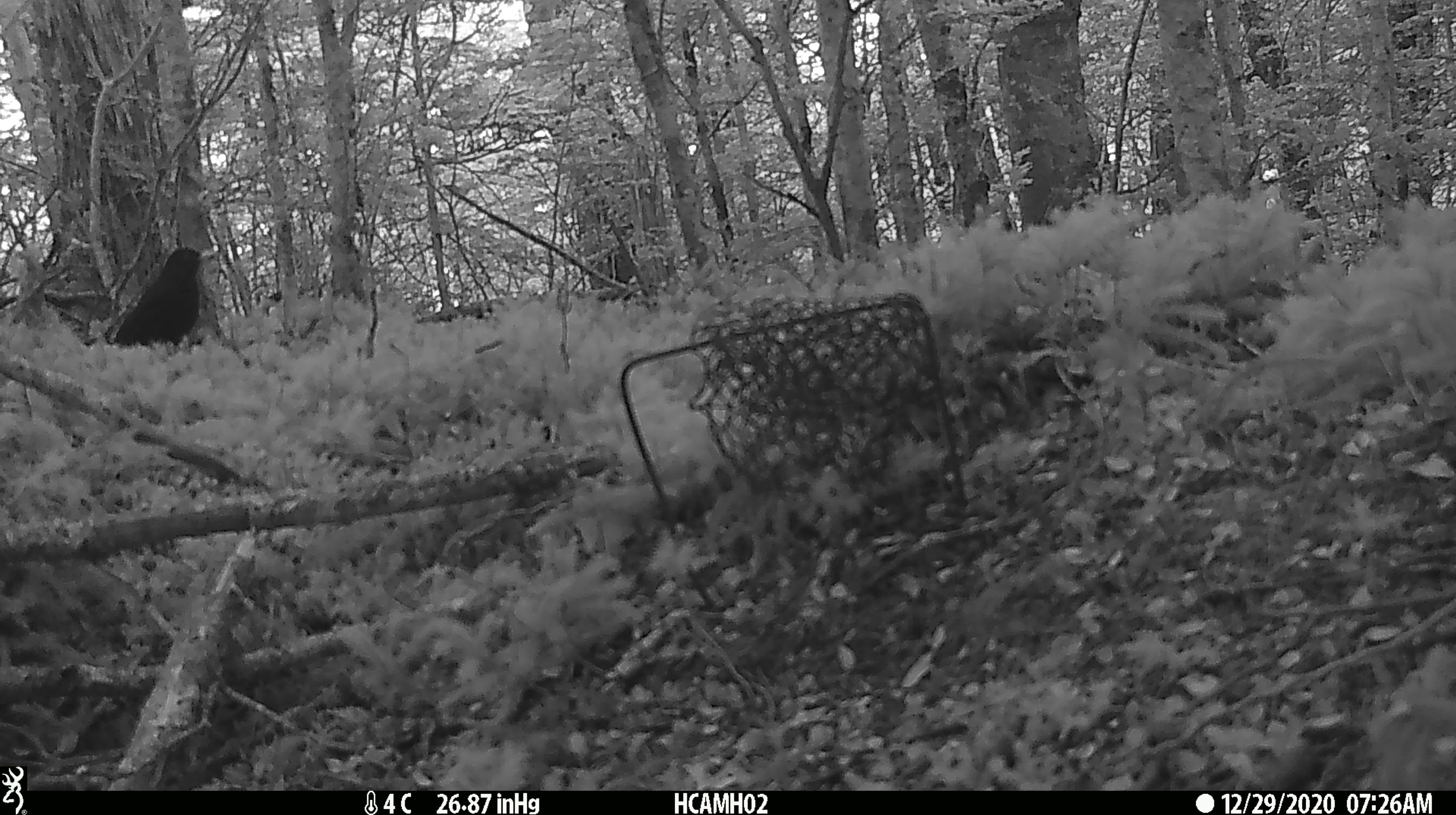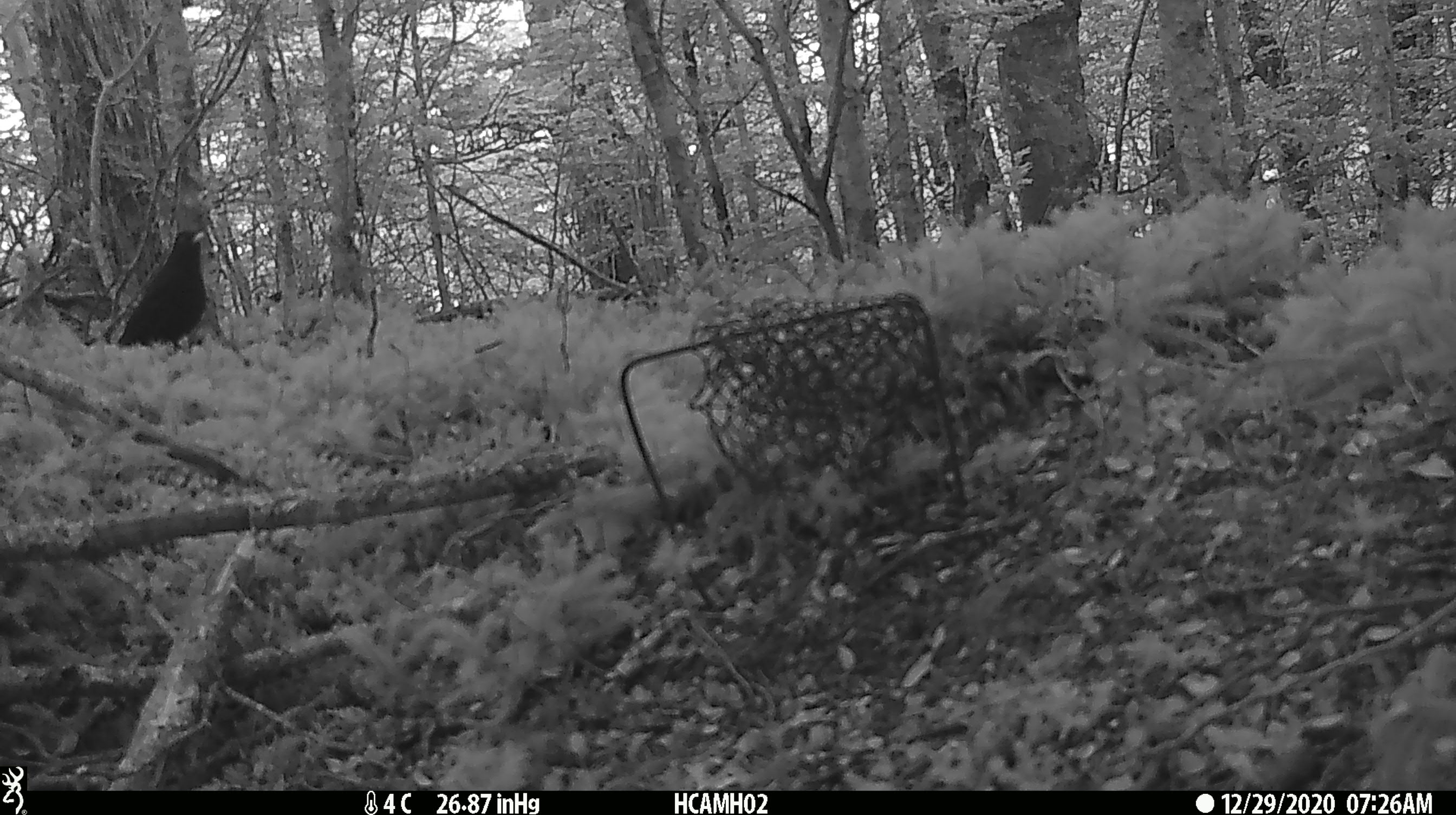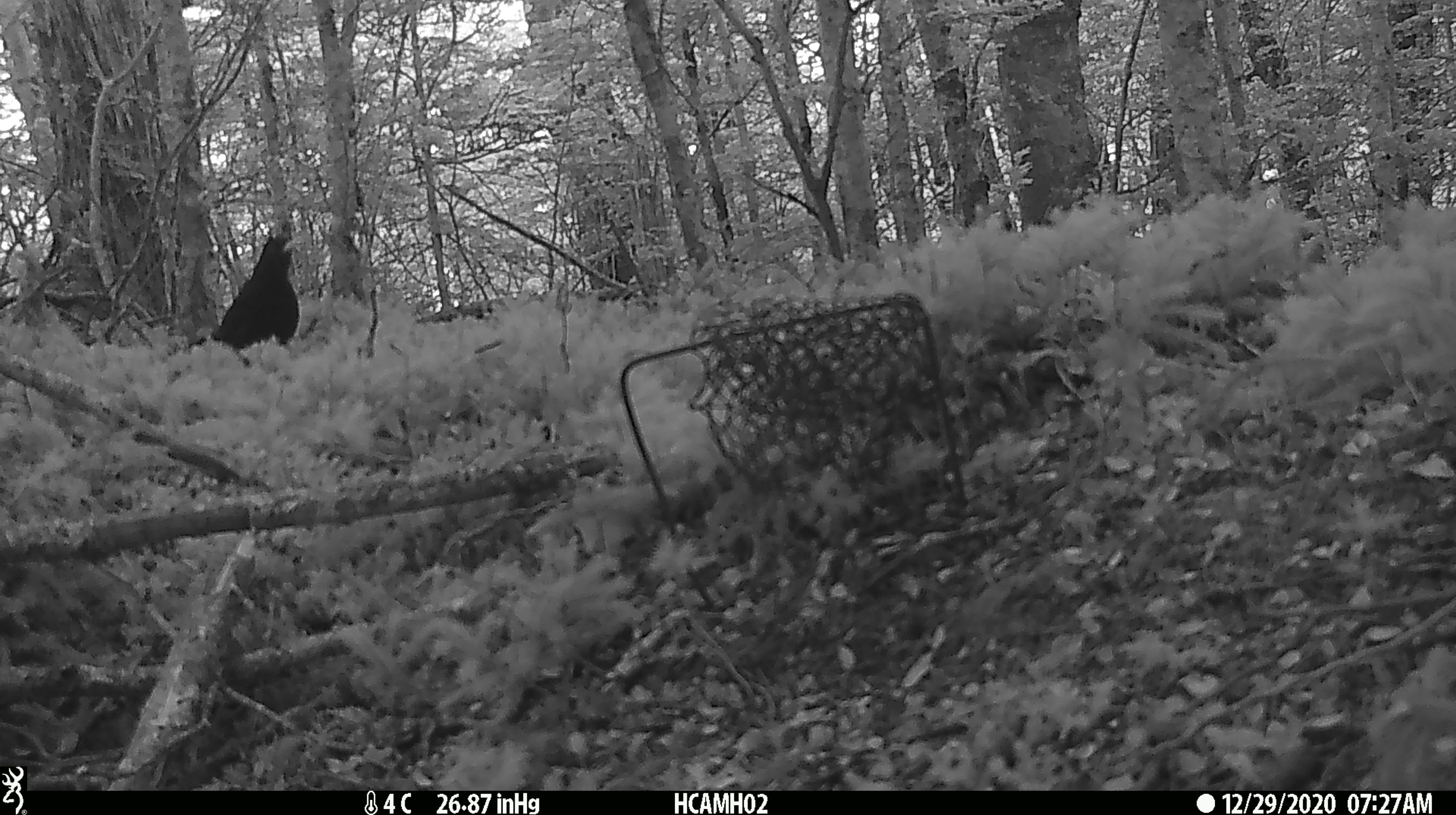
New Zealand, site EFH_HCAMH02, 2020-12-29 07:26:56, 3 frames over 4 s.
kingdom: Animalia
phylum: Chordata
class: Aves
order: Passeriformes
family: Turdidae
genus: Turdus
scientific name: Turdus merula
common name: eurasian blackbird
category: blackbird